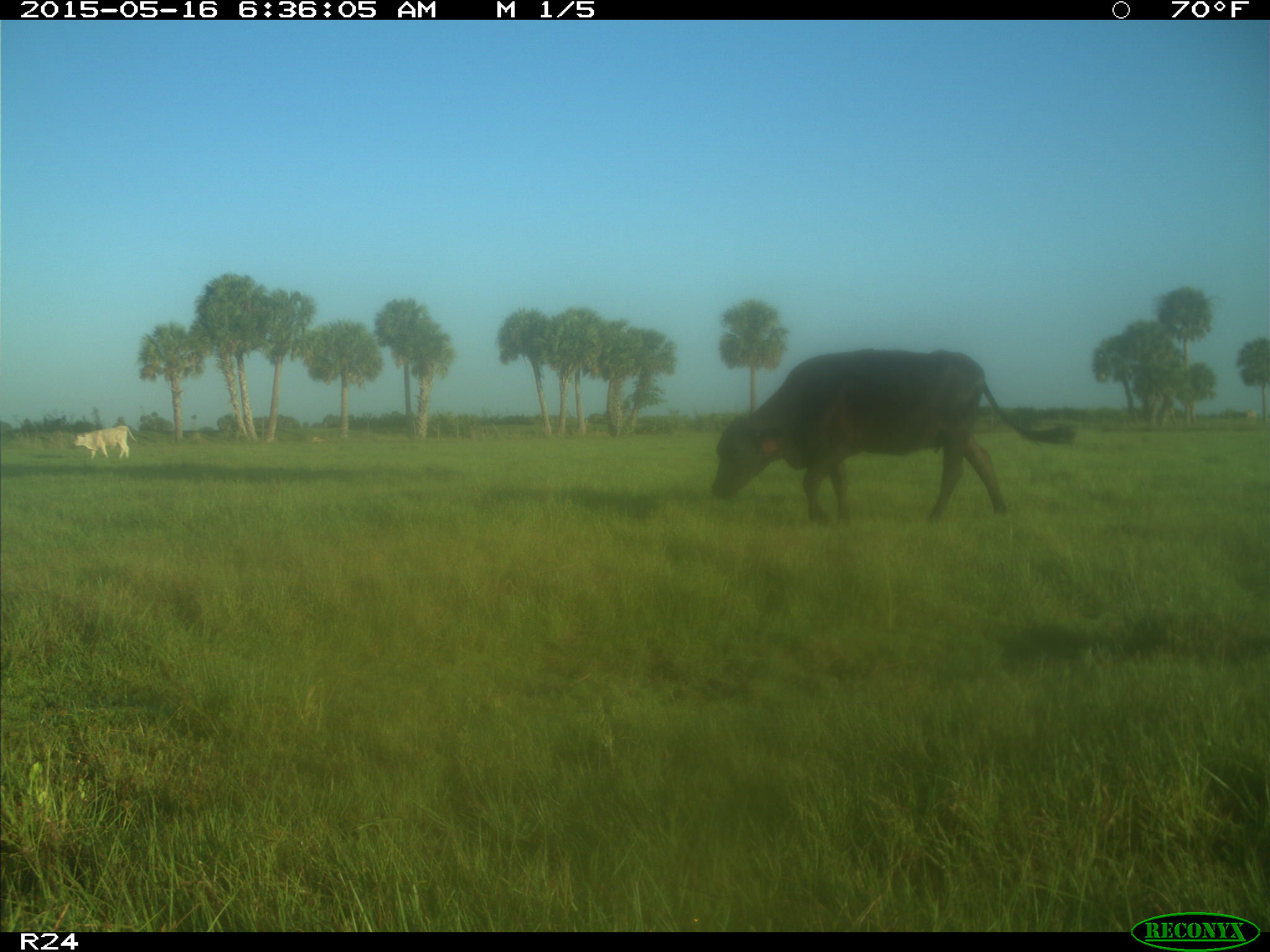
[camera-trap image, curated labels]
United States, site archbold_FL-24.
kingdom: Animalia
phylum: Chordata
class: Mammalia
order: Artiodactyla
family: Bovidae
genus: Bos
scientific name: Bos taurus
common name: domestic cow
Bos taurus (domestic cow).